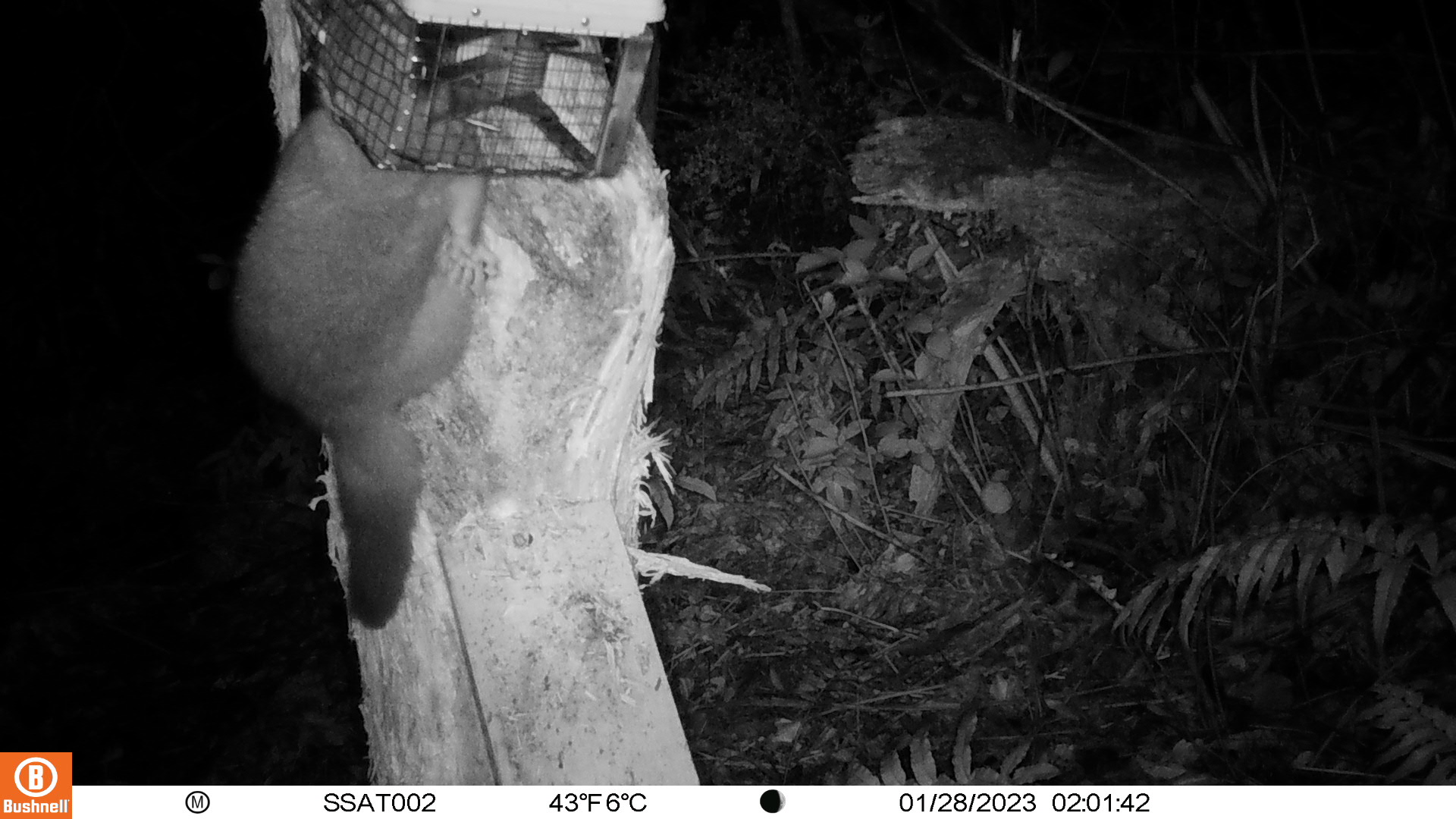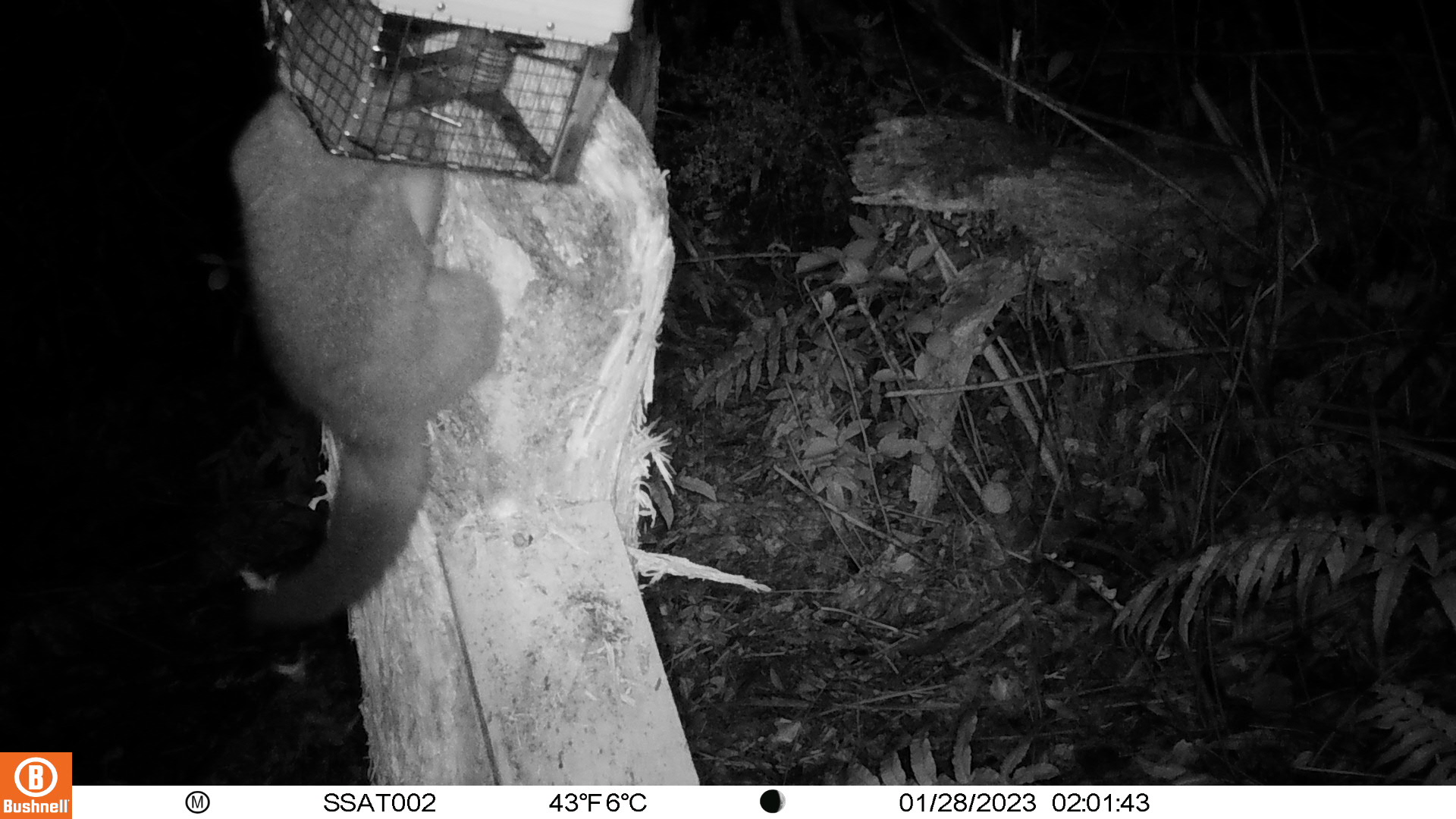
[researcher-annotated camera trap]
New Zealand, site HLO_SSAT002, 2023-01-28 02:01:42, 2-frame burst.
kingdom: Animalia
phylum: Chordata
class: Mammalia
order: Diprotodontia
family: Phalangeridae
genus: Trichosurus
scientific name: Trichosurus vulpecula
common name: common brushtail possum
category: possum